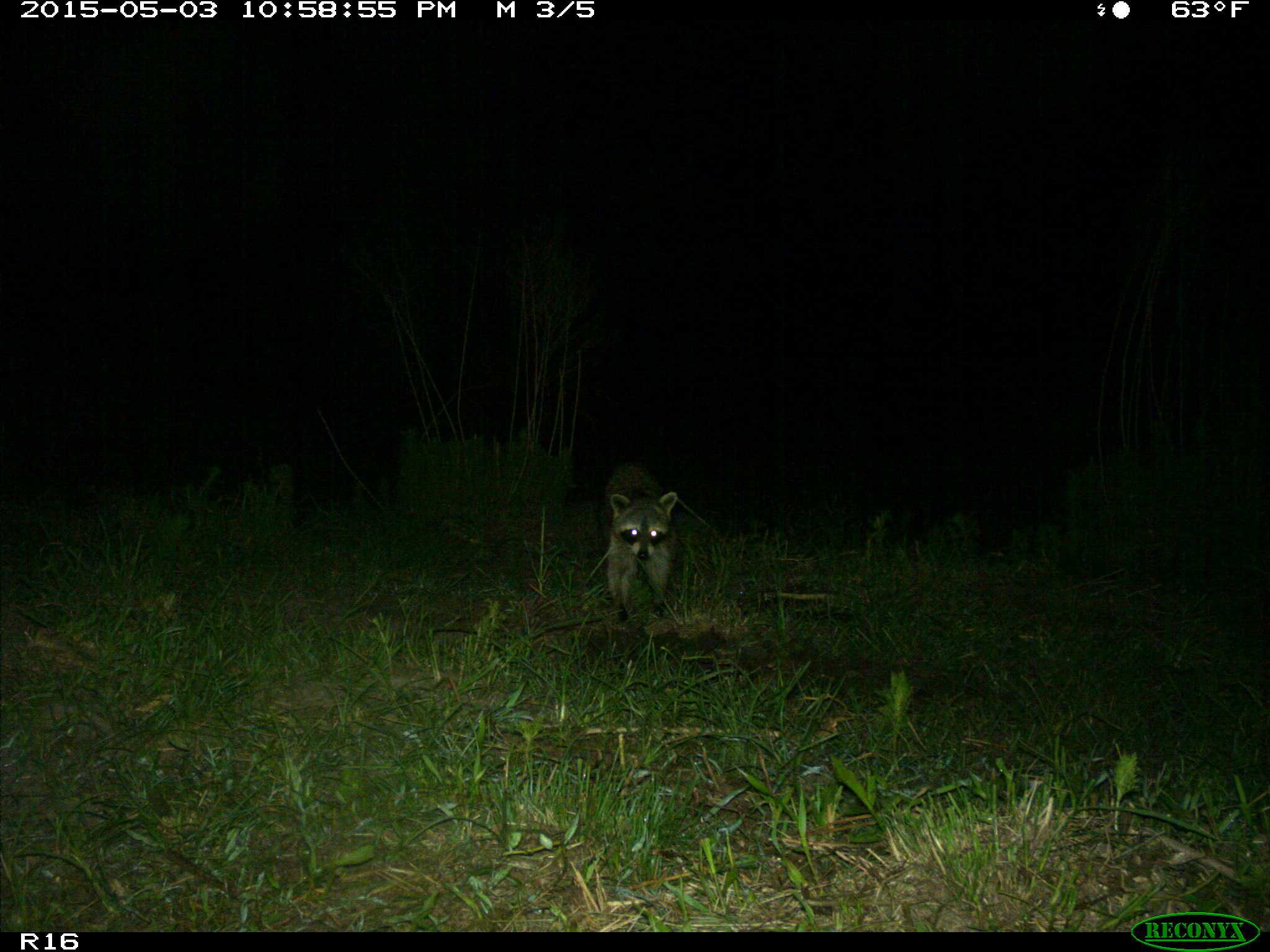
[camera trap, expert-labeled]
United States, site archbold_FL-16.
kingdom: Animalia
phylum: Chordata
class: Mammalia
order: Carnivora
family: Procyonidae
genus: Procyon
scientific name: Procyon lotor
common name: common raccoon